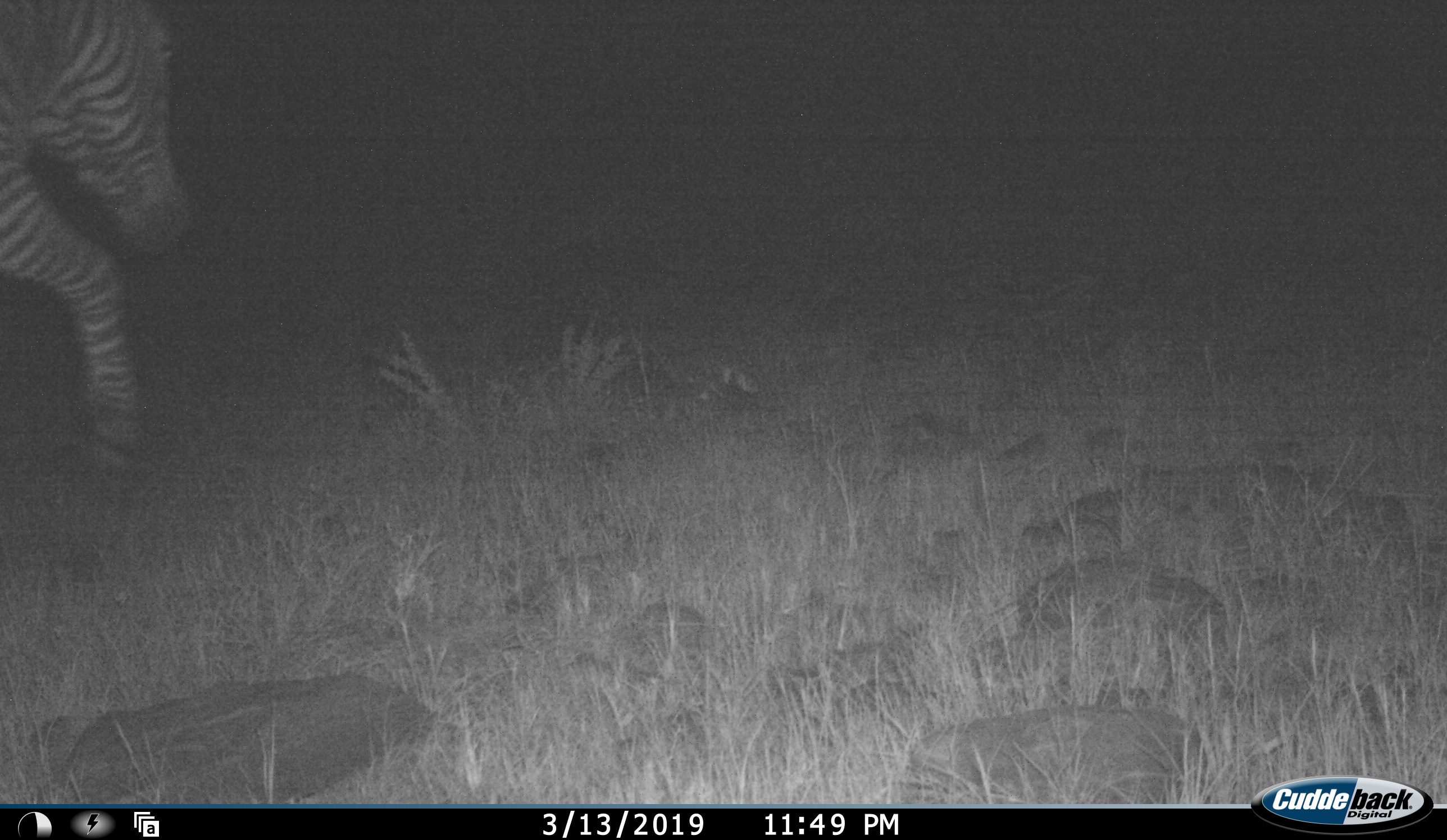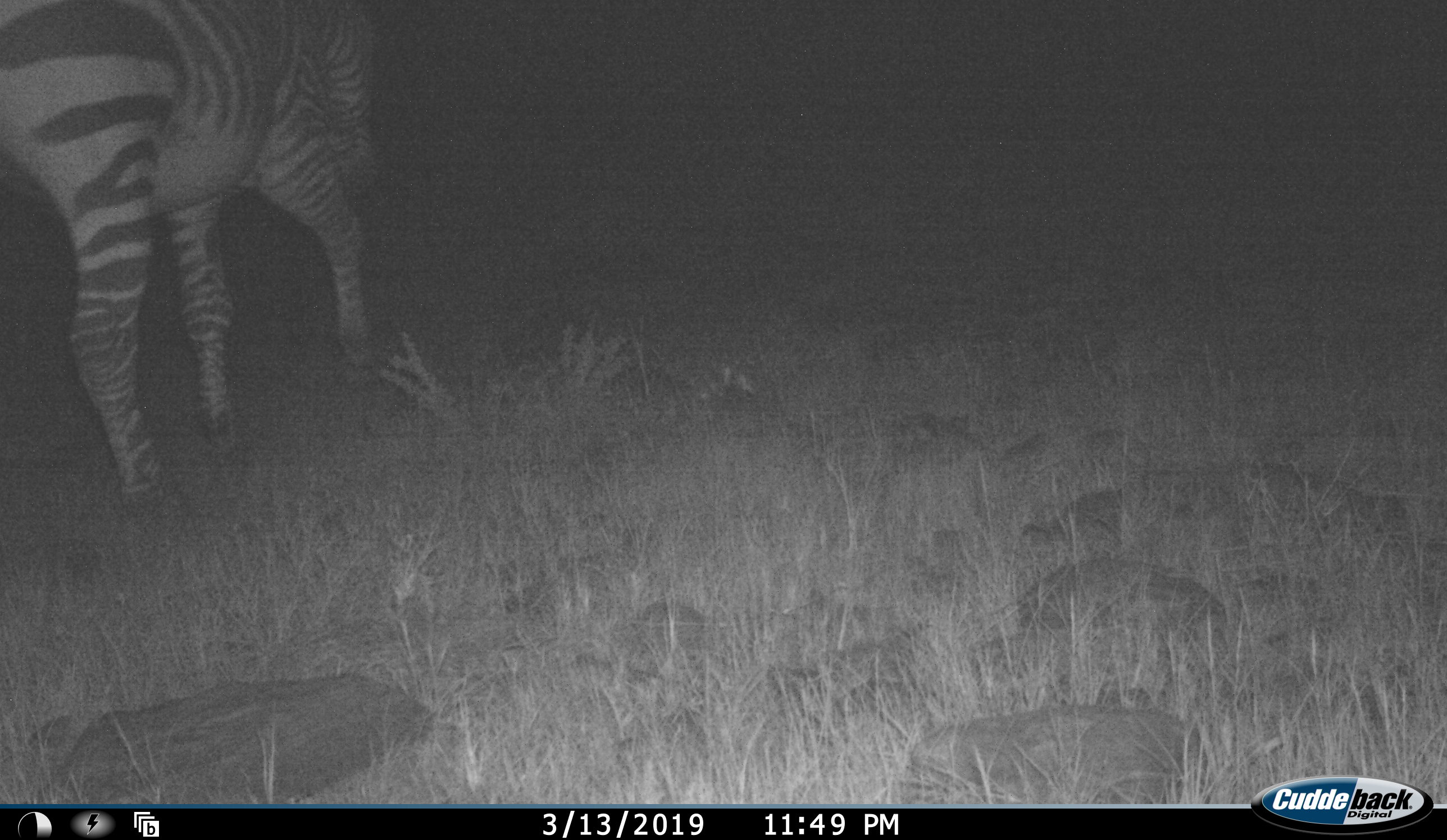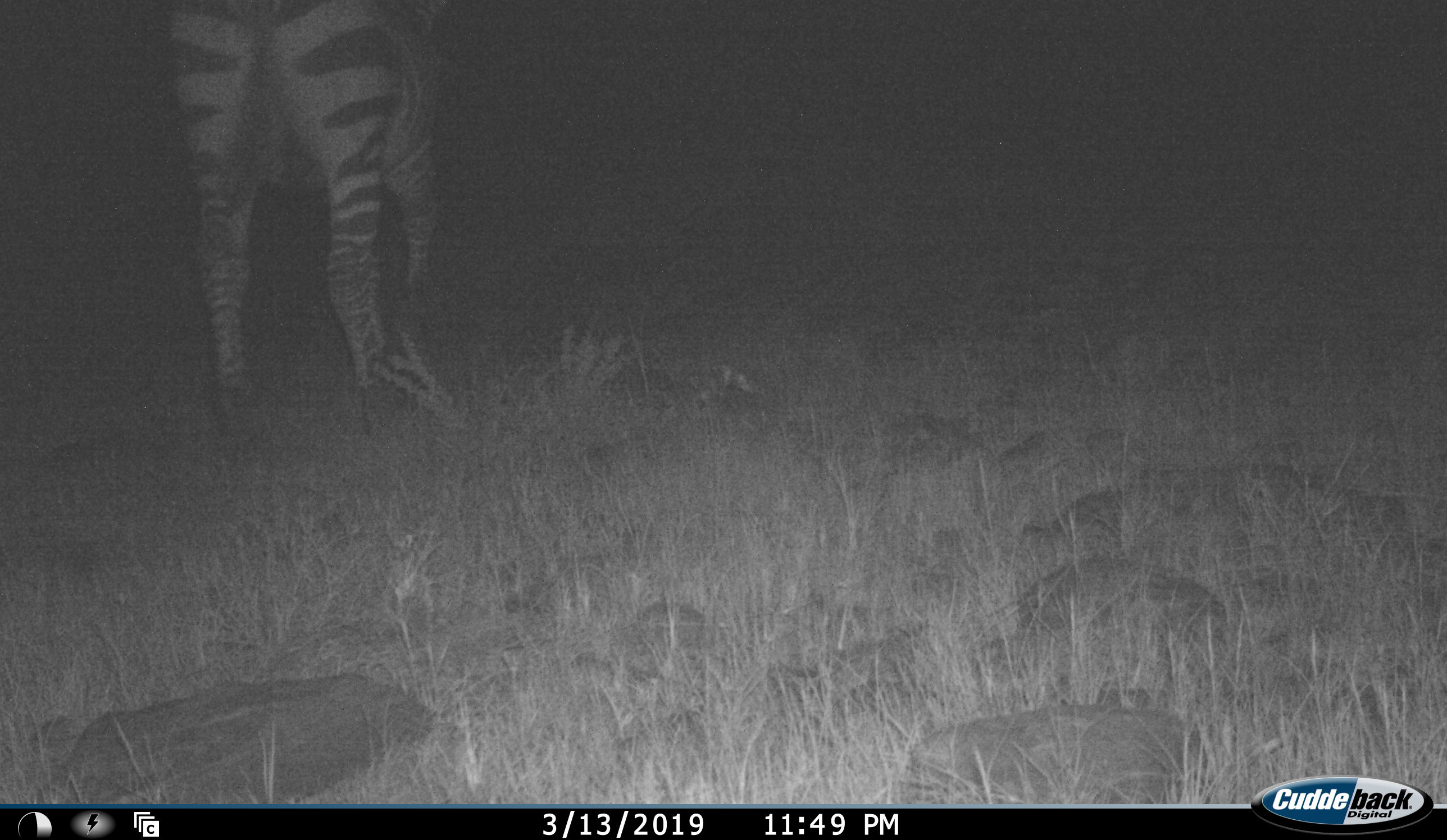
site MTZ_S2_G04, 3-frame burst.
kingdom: Animalia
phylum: Chordata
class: Mammalia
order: Perissodactyla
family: Equidae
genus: Equus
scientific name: Equus zebra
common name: mountain zebra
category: zebramountain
Zebramountain (mountain zebra) (Equus zebra), count 1. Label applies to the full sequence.